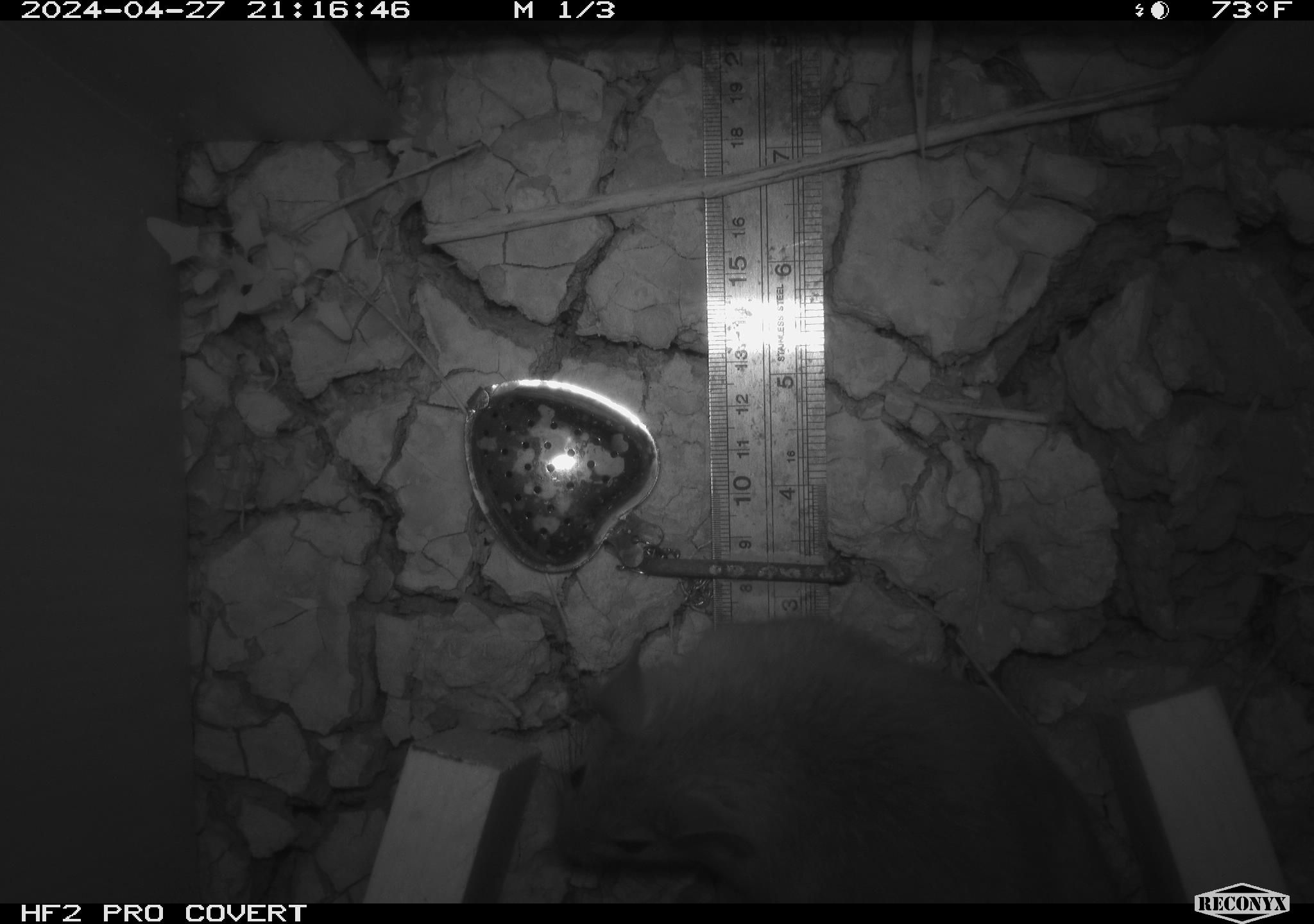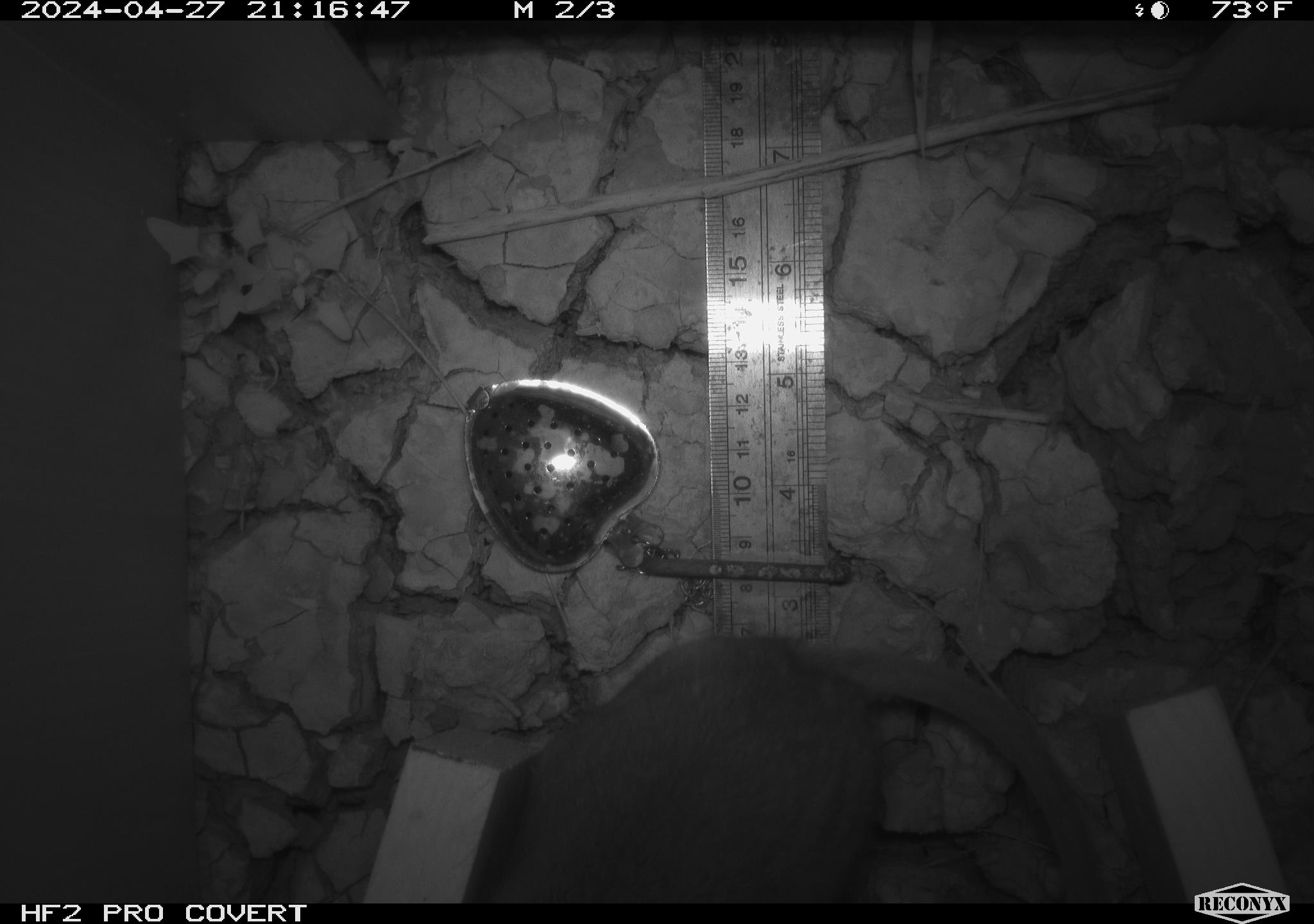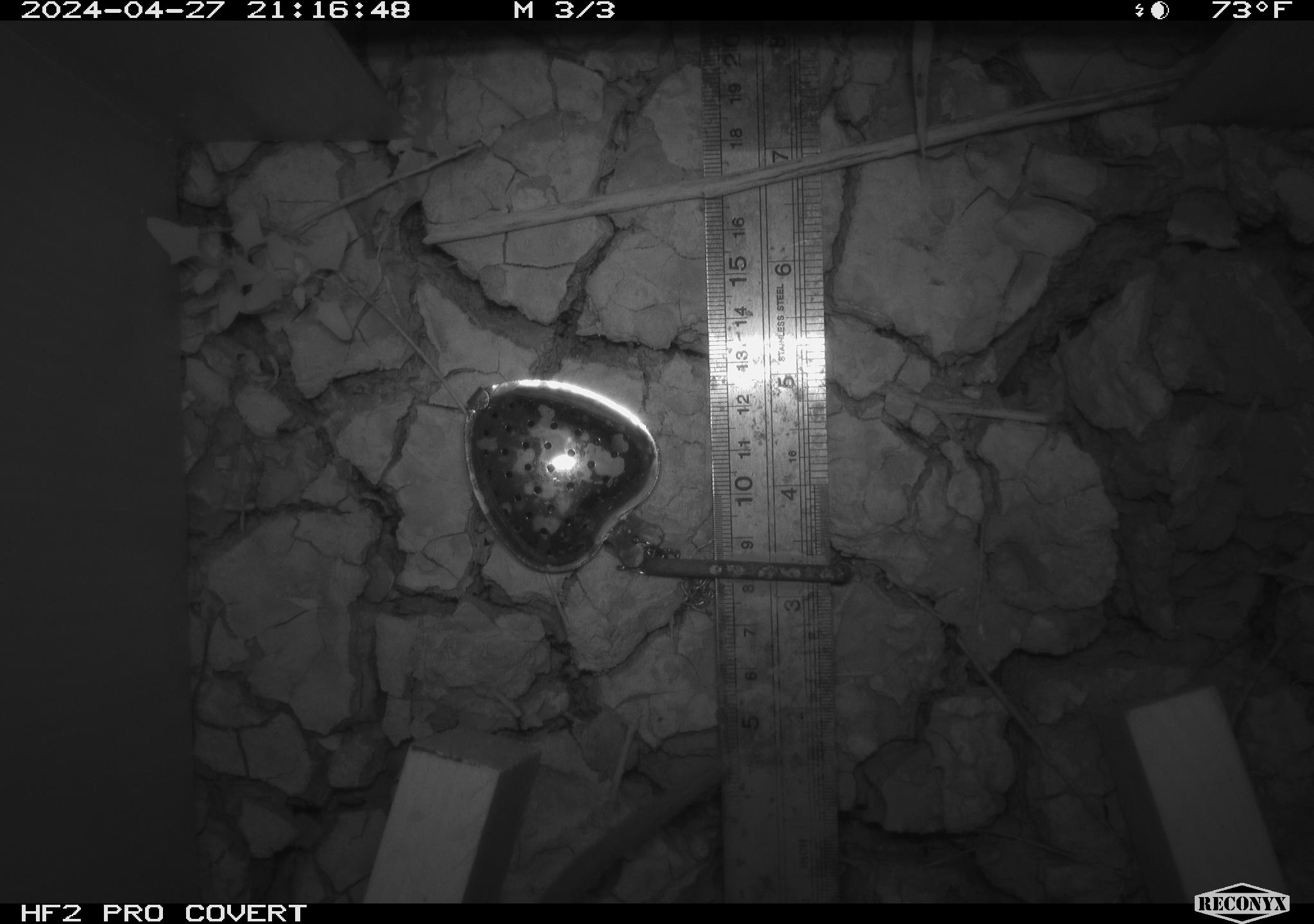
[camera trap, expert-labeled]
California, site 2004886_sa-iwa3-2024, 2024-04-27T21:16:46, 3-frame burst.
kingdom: Animalia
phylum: Chordata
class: Mammalia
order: Rodentia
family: Cricetidae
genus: Neotoma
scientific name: Neotoma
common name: pack rat or woodrat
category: neotoma species